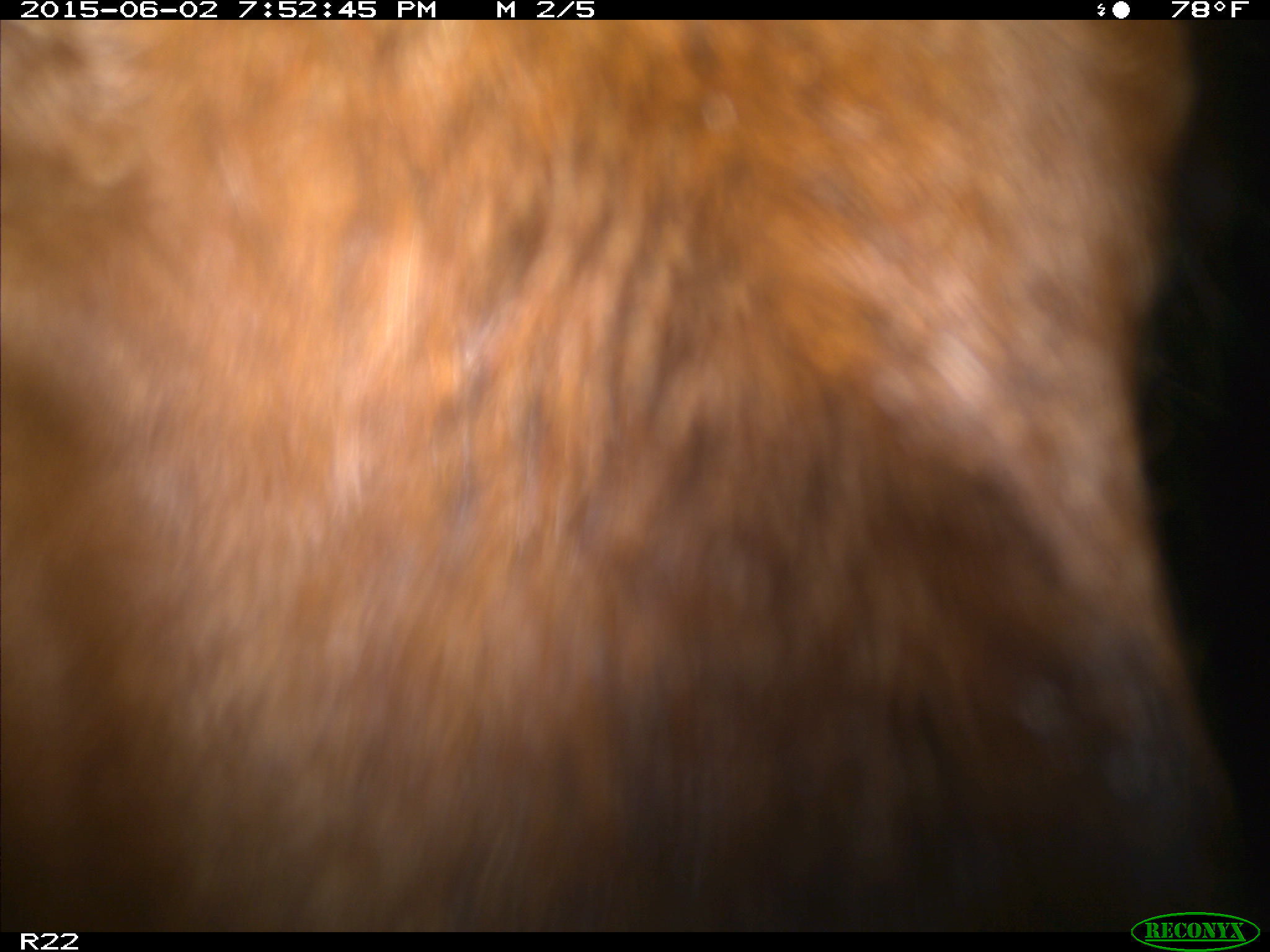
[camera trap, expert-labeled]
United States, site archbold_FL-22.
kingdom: Animalia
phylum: Chordata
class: Mammalia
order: Artiodactyla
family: Bovidae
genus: Bos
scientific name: Bos taurus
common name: domestic cow